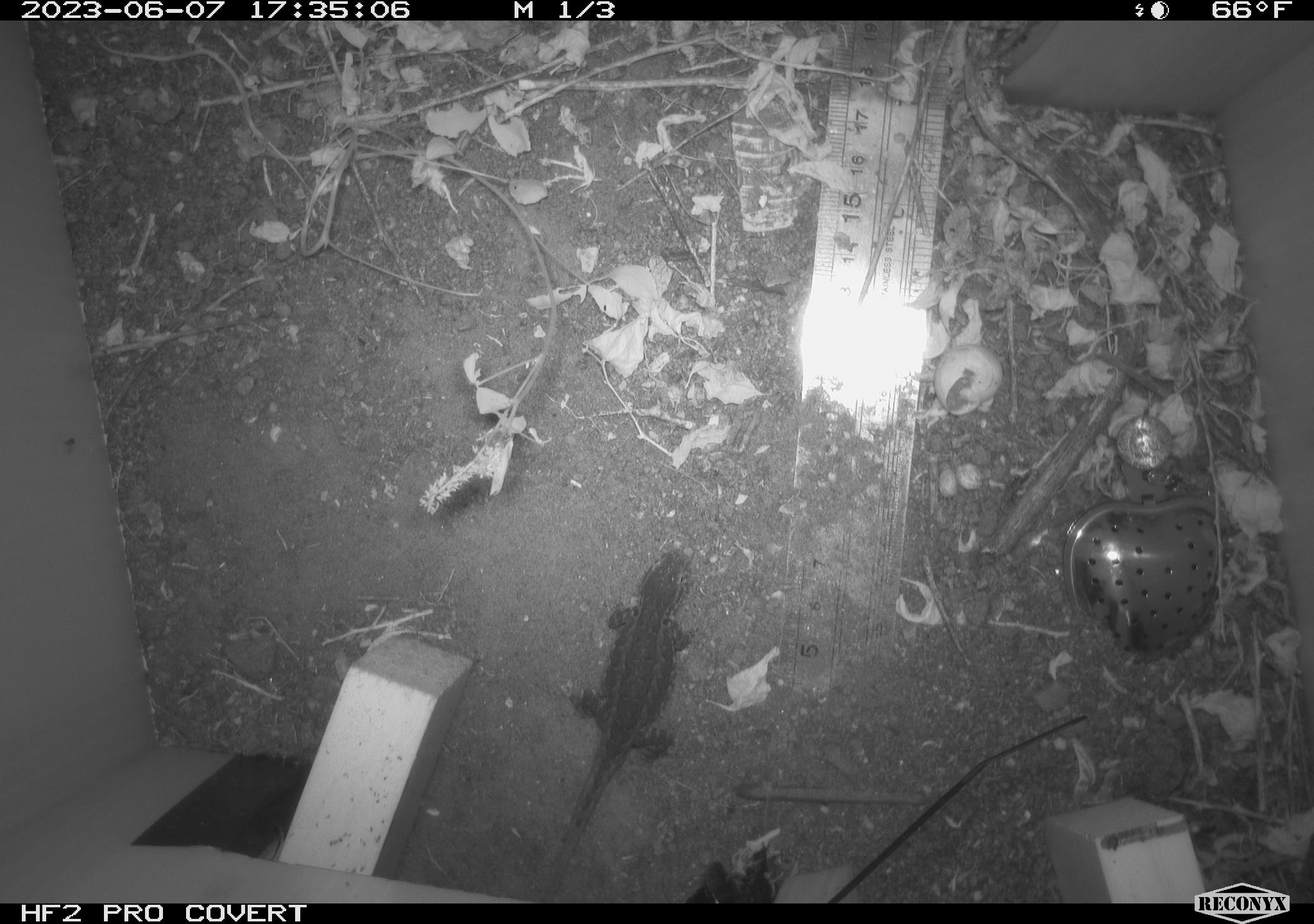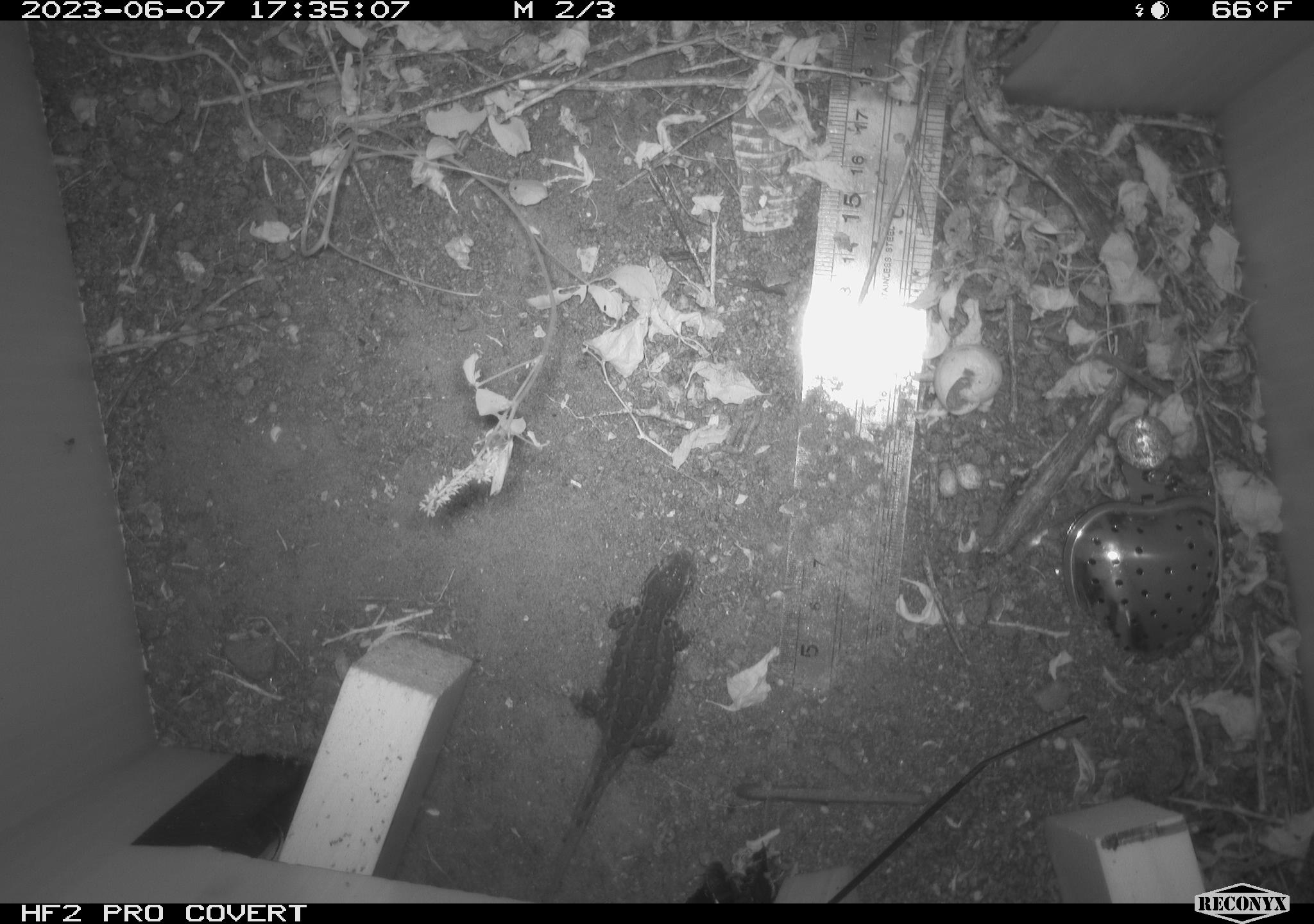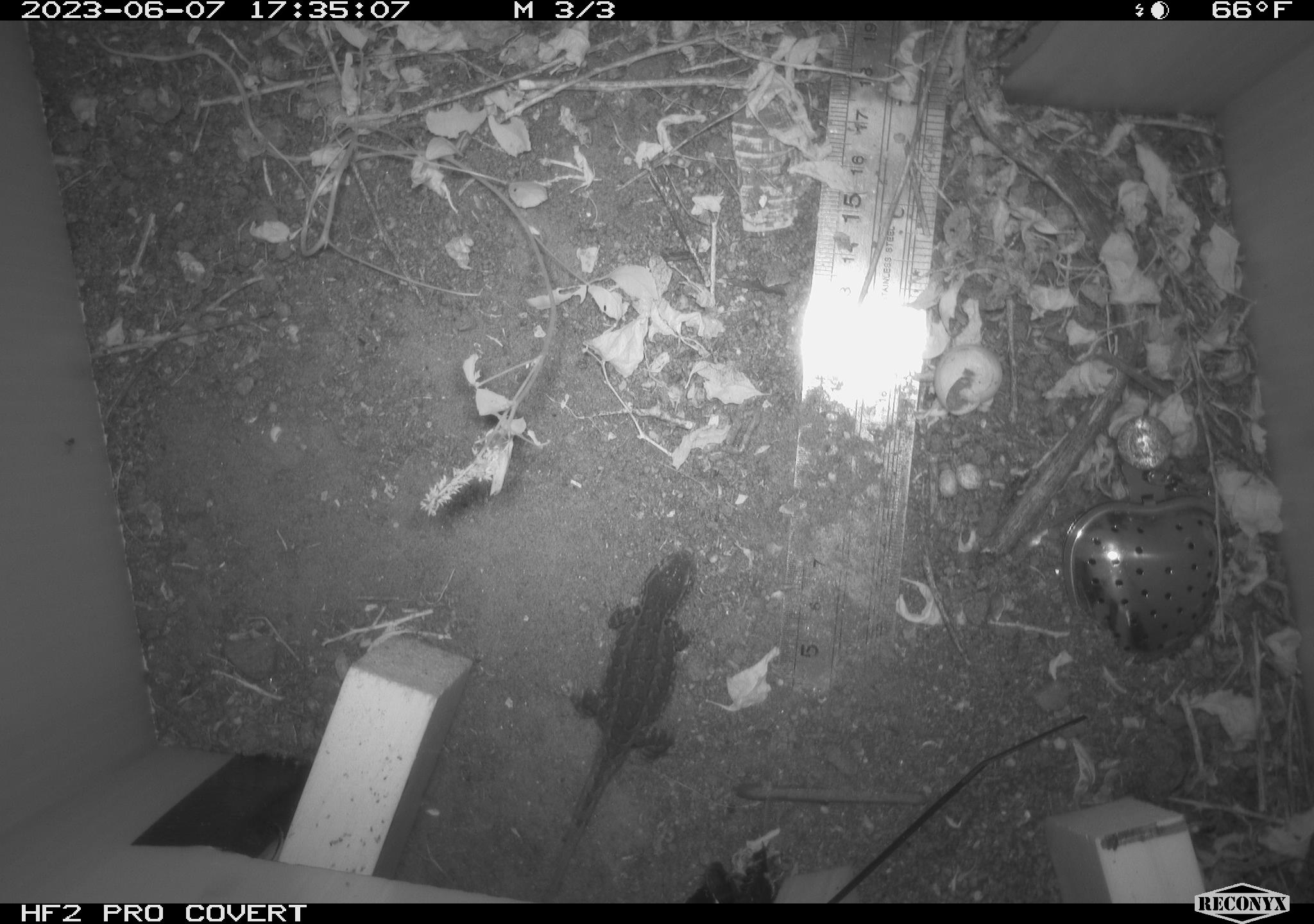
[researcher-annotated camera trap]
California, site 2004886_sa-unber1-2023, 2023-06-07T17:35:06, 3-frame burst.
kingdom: Animalia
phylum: Chordata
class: Reptilia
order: Squamata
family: Phrynosomatidae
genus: Sceloporus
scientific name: Sceloporus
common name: spiny lizards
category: sceloporus species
Sceloporus species (spiny lizards) (Sceloporus).